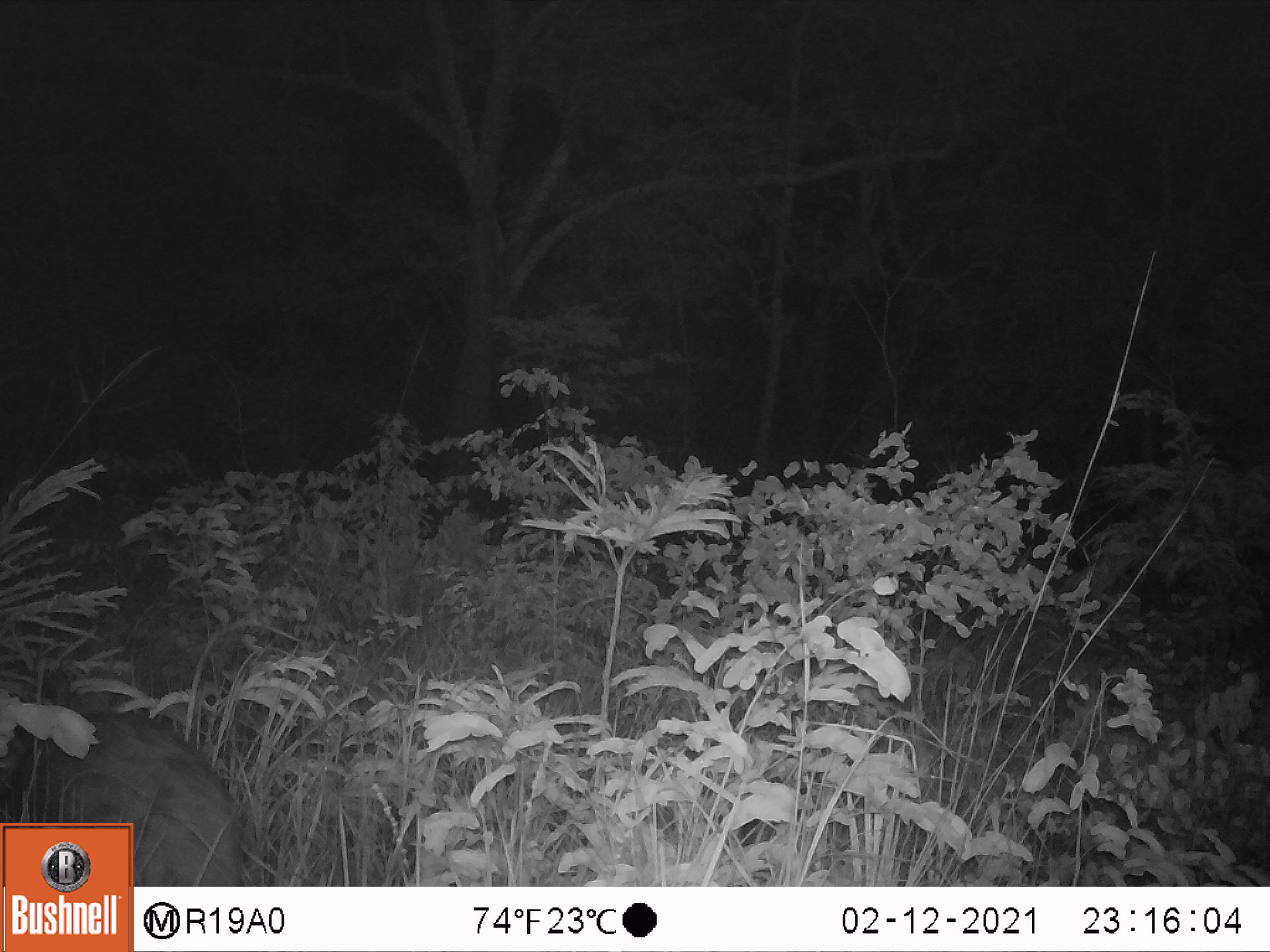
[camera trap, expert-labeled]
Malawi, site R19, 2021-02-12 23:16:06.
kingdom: Animalia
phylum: Chordata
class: Mammalia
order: Artiodactyla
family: Suidae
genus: Potamochoerus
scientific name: Potamochoerus larvatus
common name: bushpig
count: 1